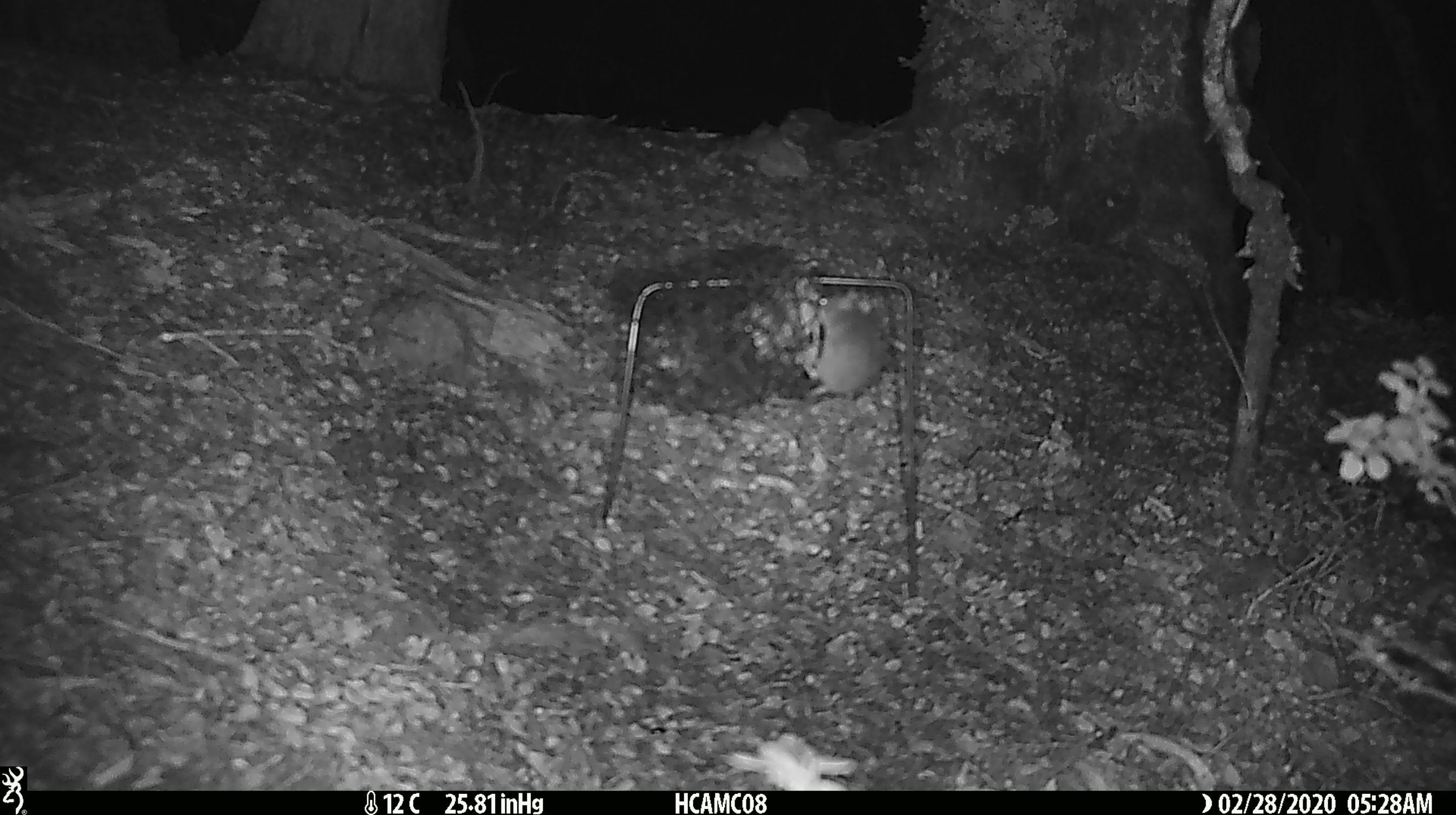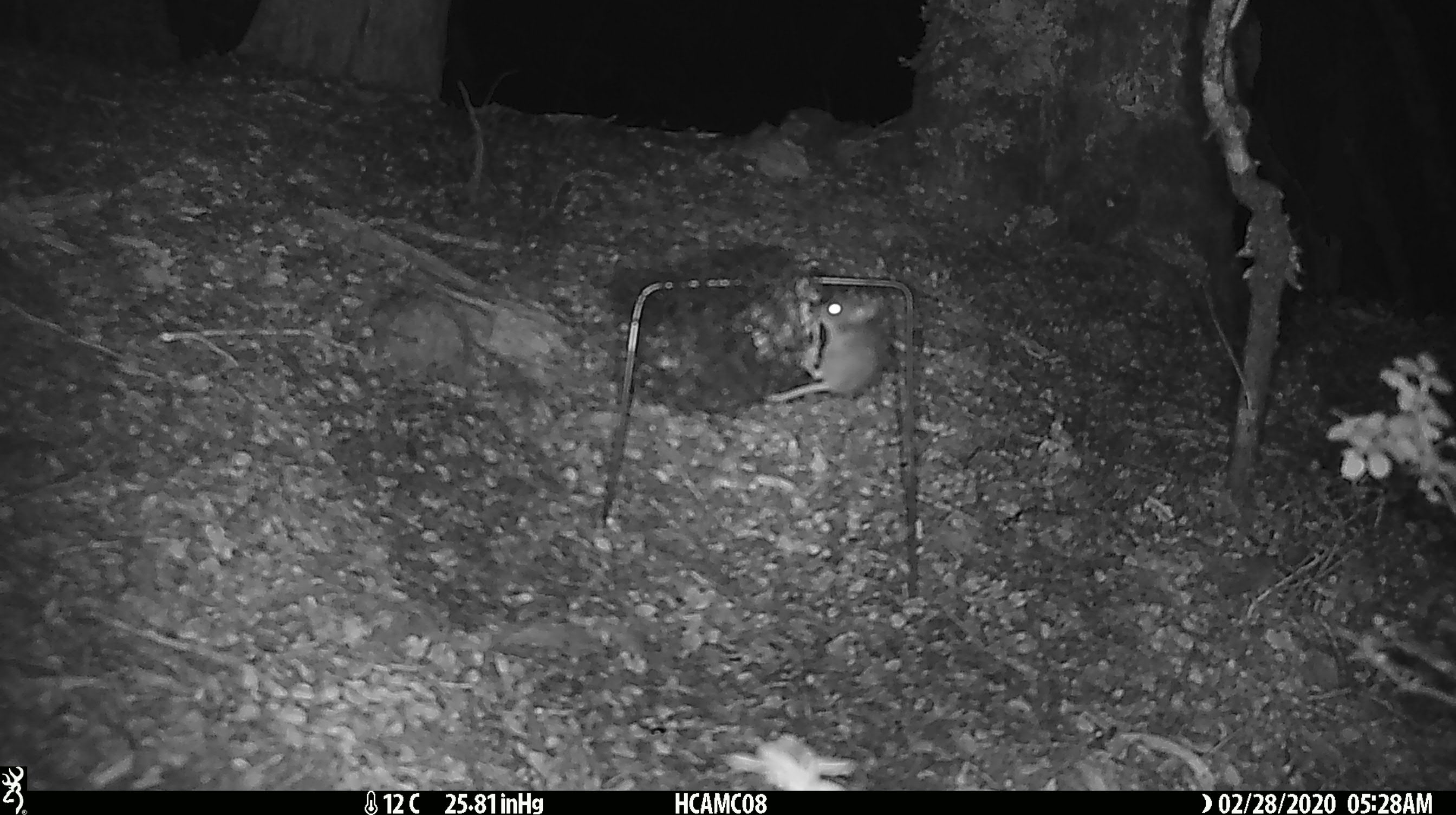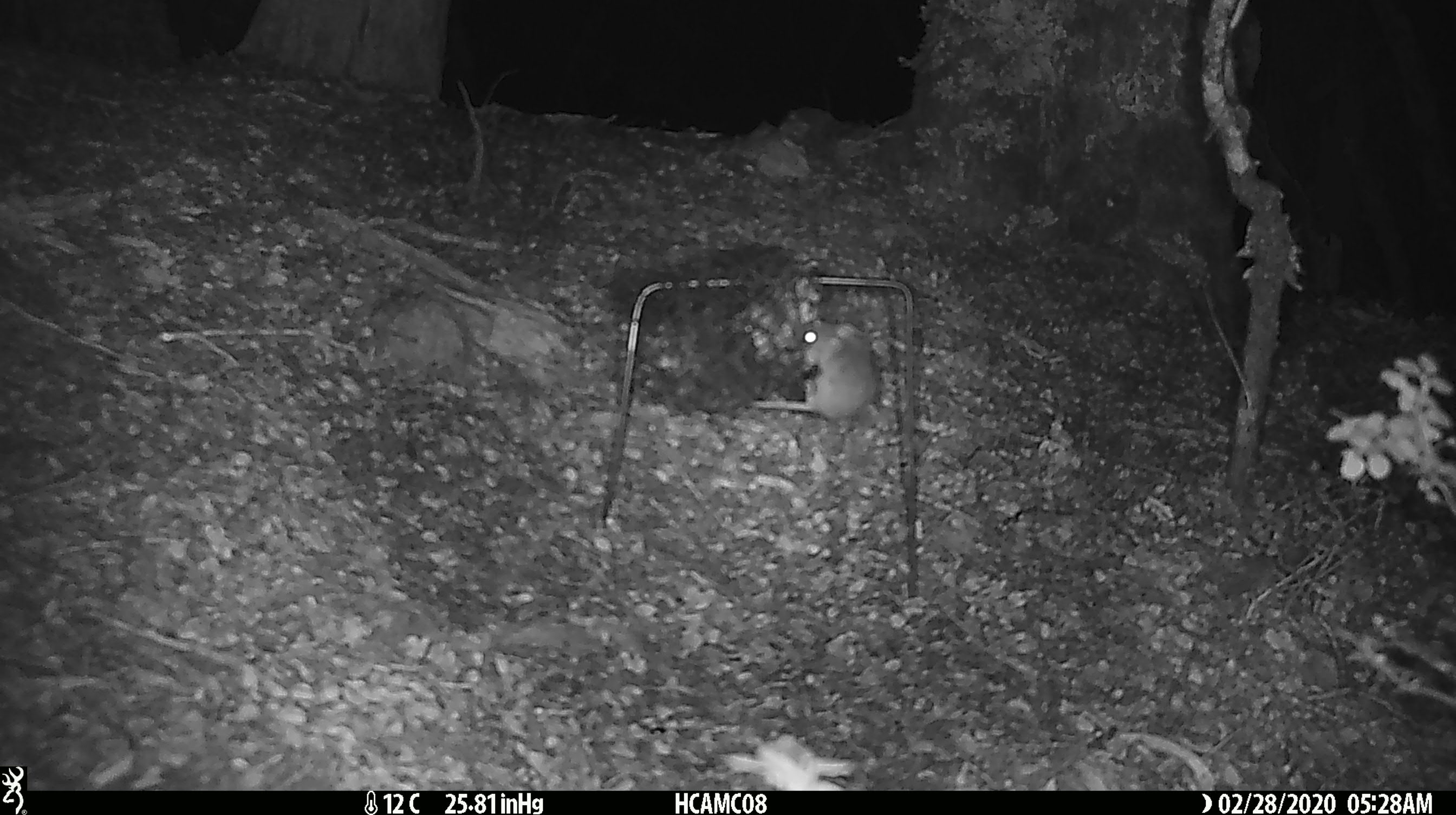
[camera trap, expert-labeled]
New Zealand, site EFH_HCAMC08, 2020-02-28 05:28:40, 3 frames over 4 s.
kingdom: Animalia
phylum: Chordata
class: Mammalia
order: Rodentia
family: Muridae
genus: Mus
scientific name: Mus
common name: mouse